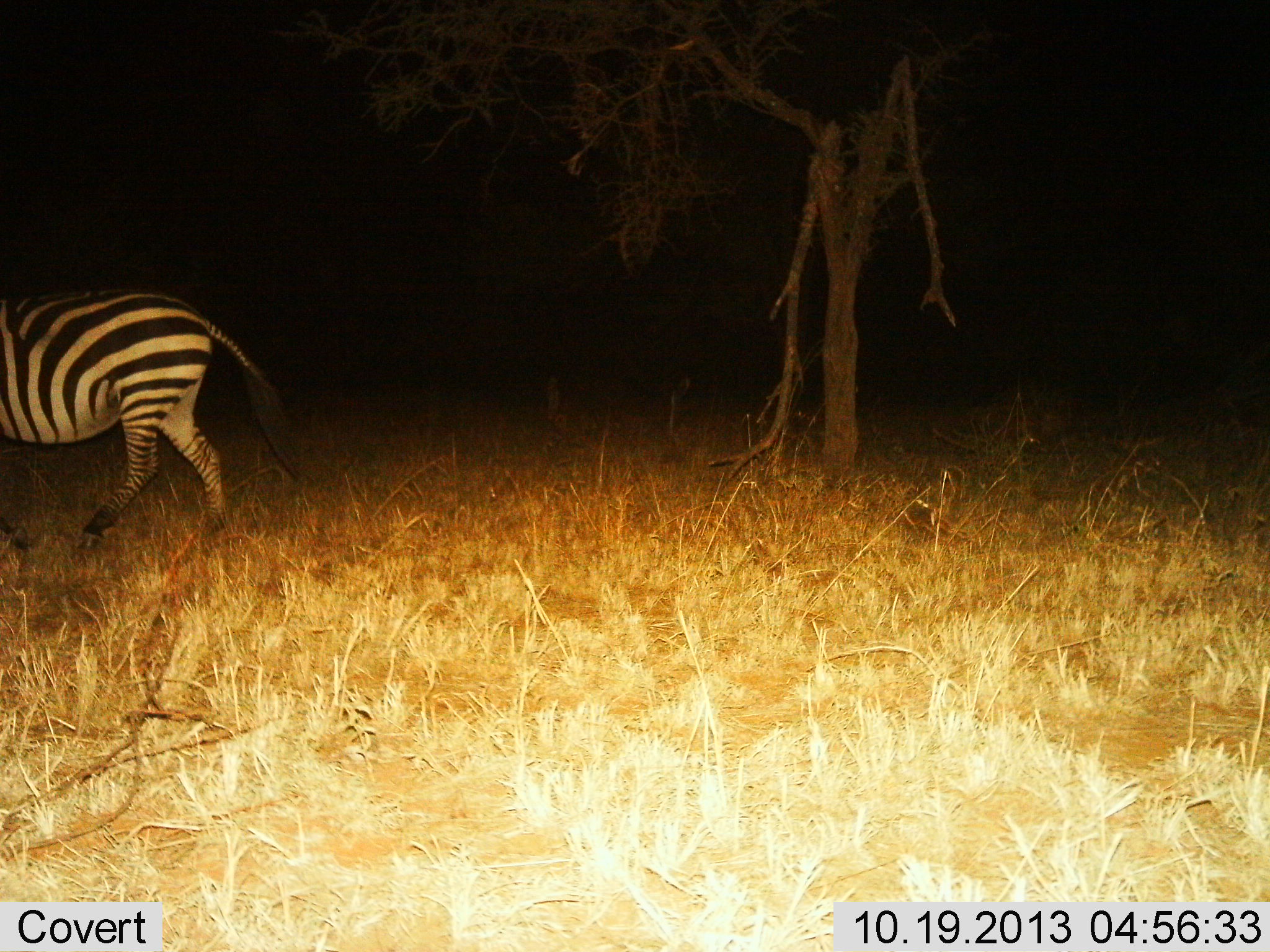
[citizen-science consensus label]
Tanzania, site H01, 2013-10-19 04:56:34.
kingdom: Animalia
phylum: Chordata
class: Mammalia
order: Perissodactyla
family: Equidae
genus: Equus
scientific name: Equus quagga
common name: plains zebra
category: zebra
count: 1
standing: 20%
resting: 0%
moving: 90%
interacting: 0%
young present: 0%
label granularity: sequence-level